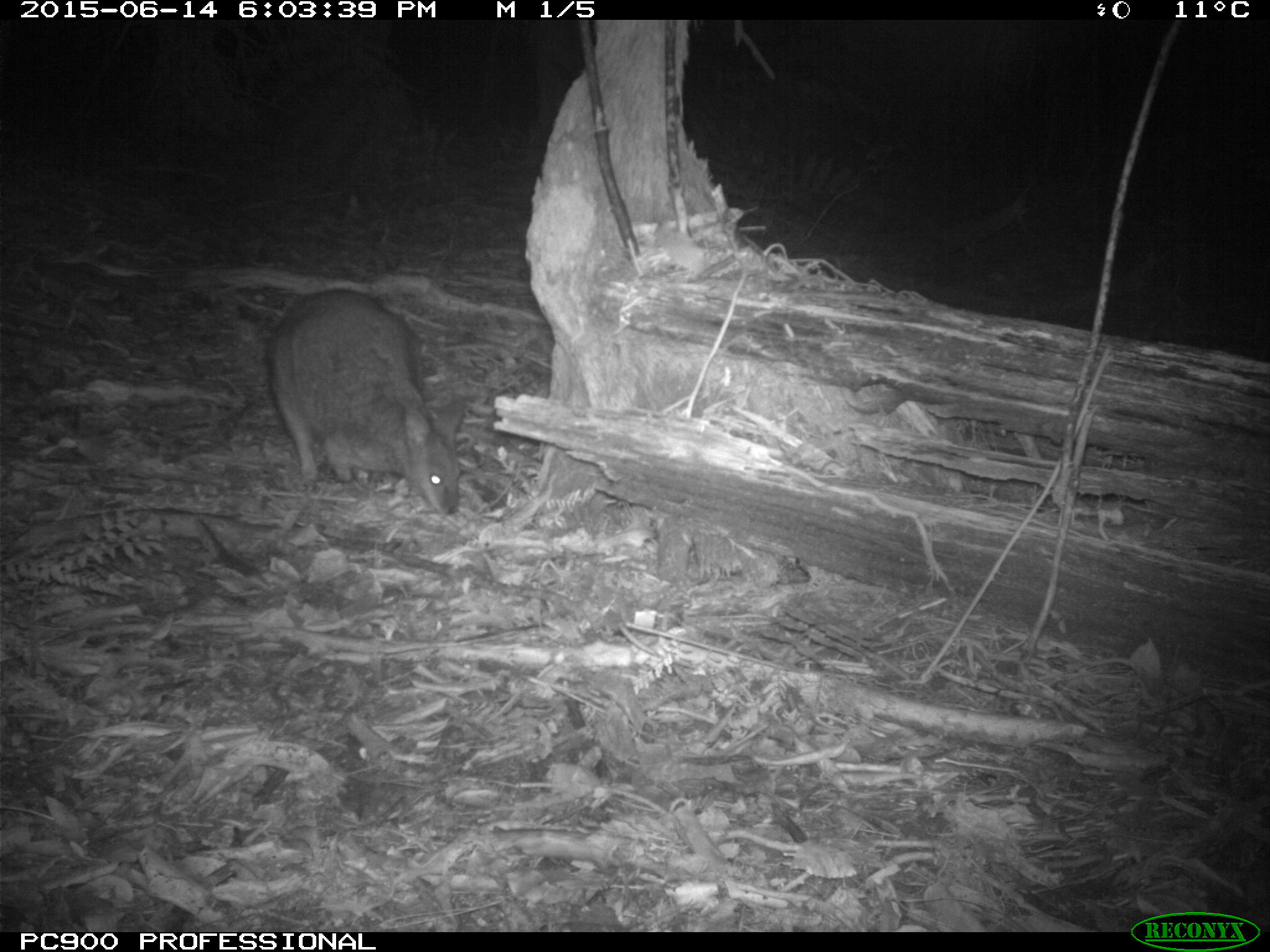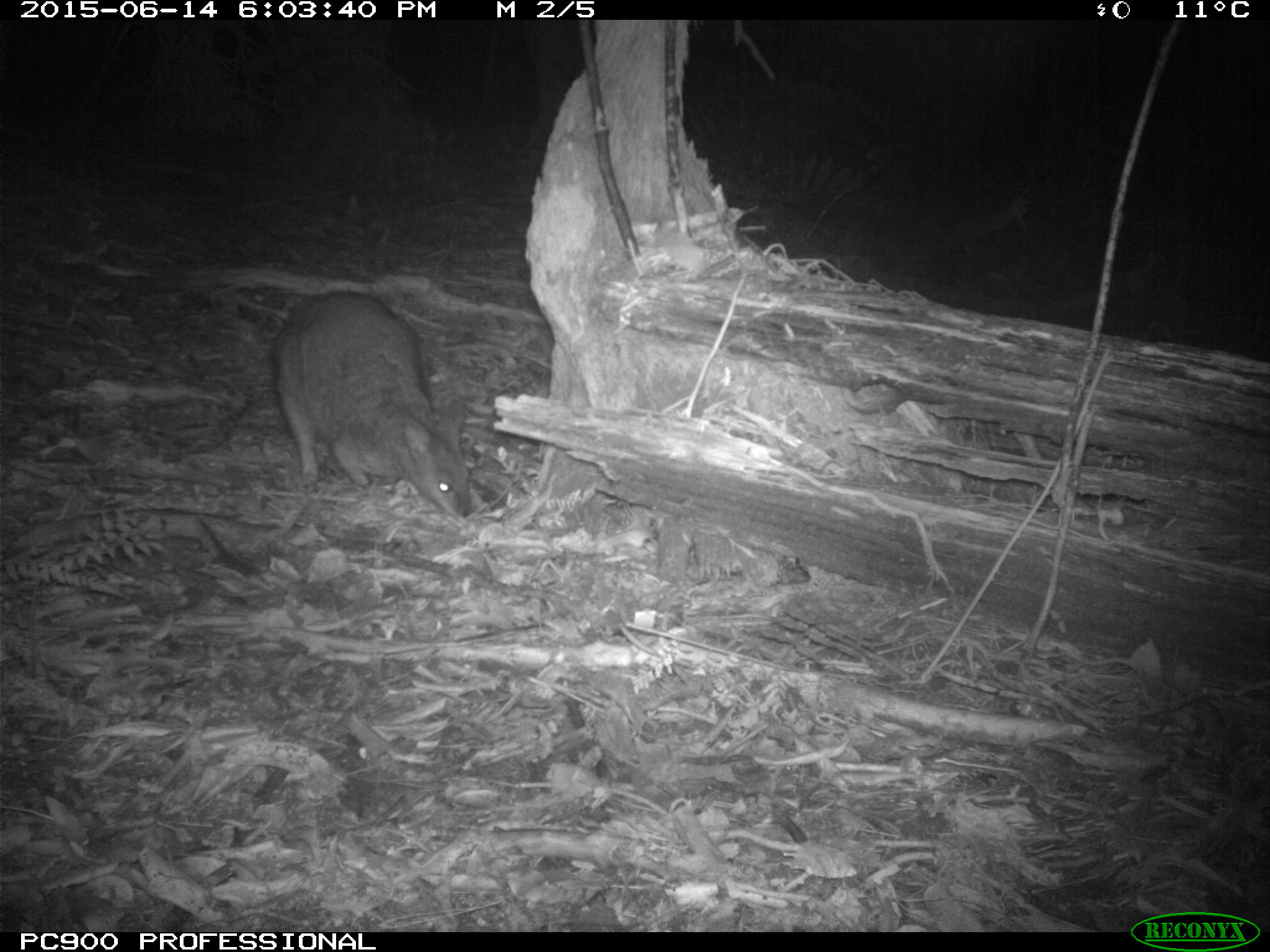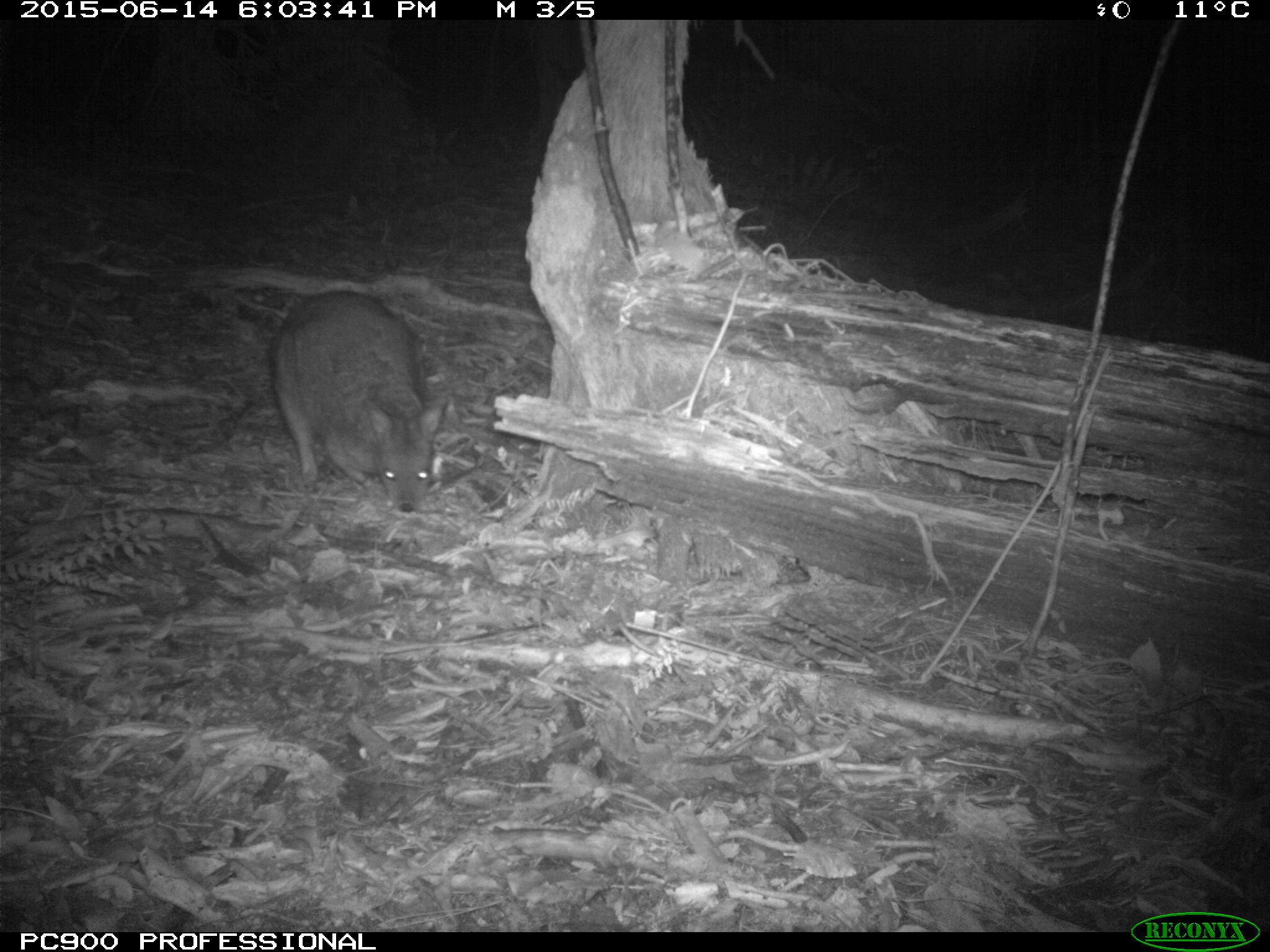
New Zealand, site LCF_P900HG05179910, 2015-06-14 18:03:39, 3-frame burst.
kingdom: Animalia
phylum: Chordata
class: Mammalia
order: Diprotodontia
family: Macropodidae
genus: Notamacropus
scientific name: Notamacropus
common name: wallaby